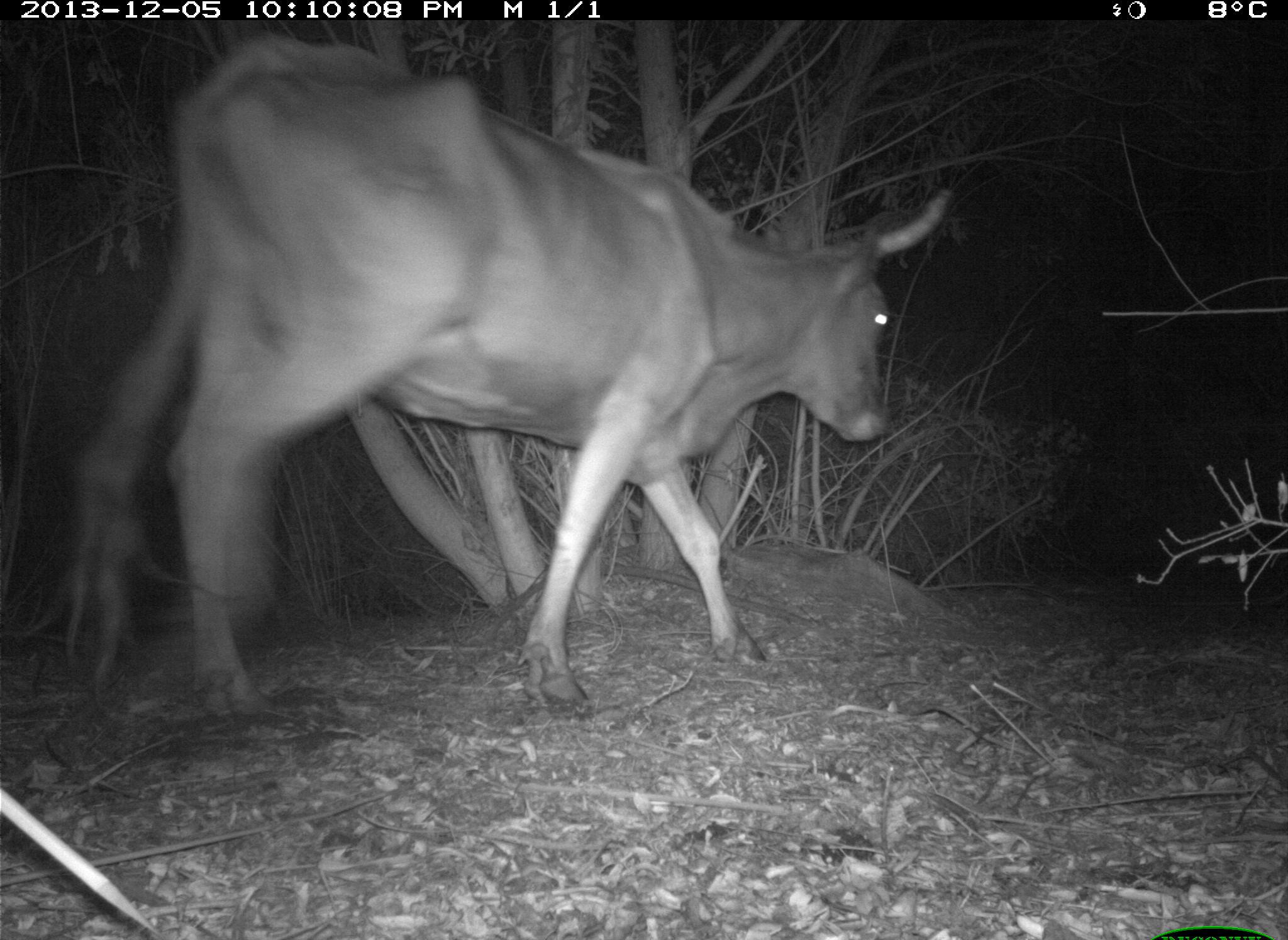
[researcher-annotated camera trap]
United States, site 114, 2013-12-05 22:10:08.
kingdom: Animalia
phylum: Chordata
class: Mammalia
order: Artiodactyla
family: Bovidae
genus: Bos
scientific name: Bos taurus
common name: cow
Cow (Bos taurus).